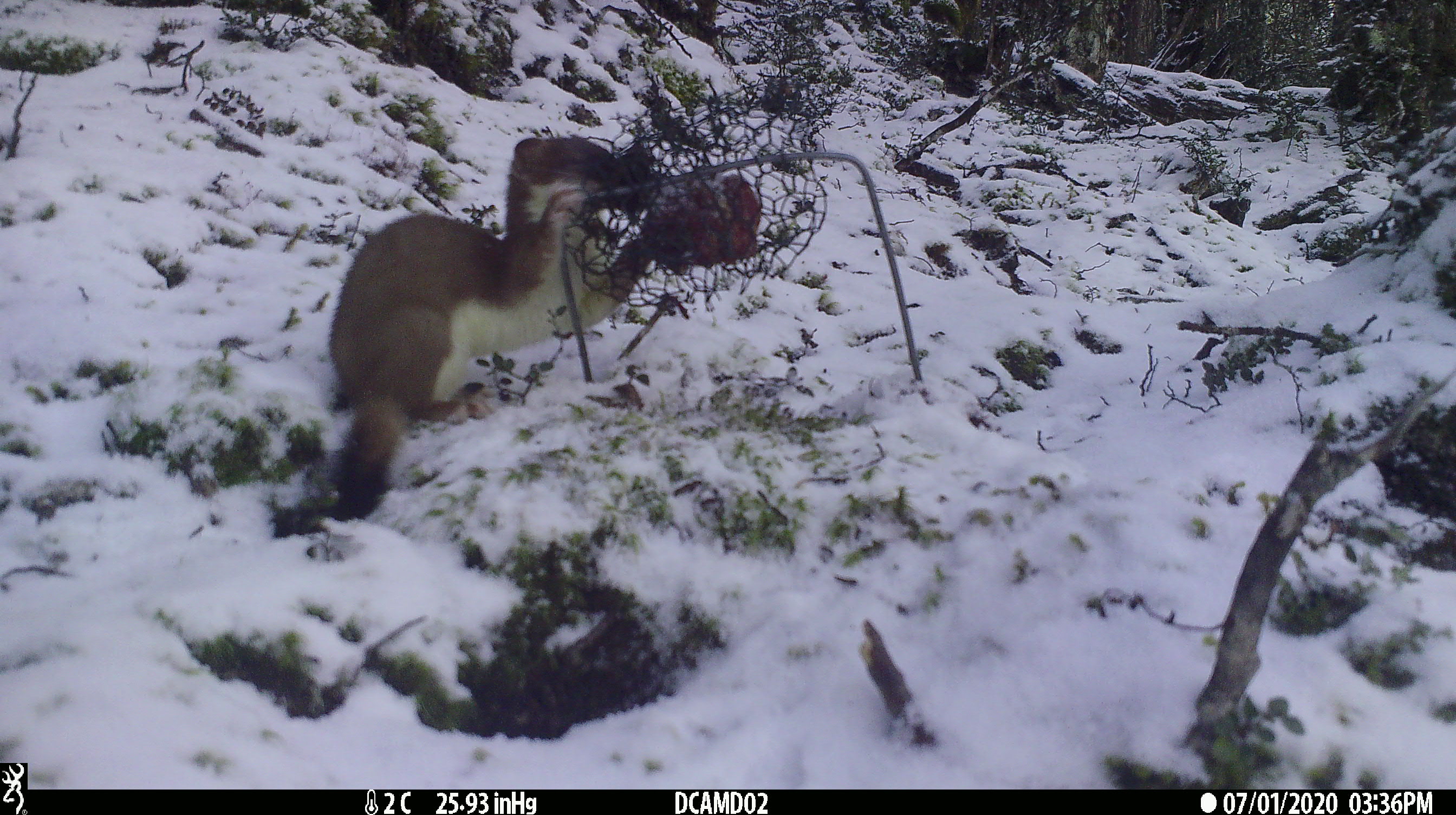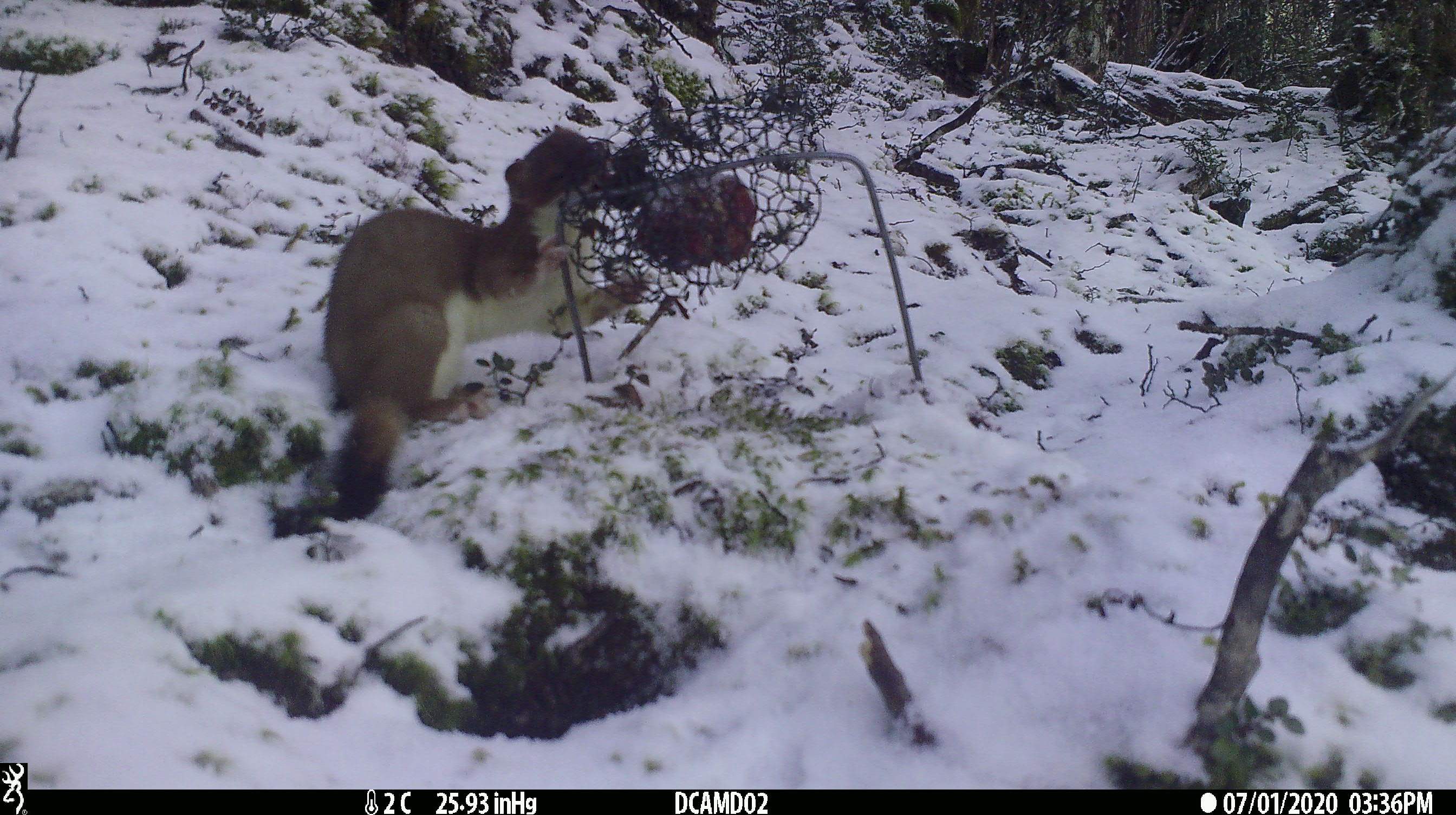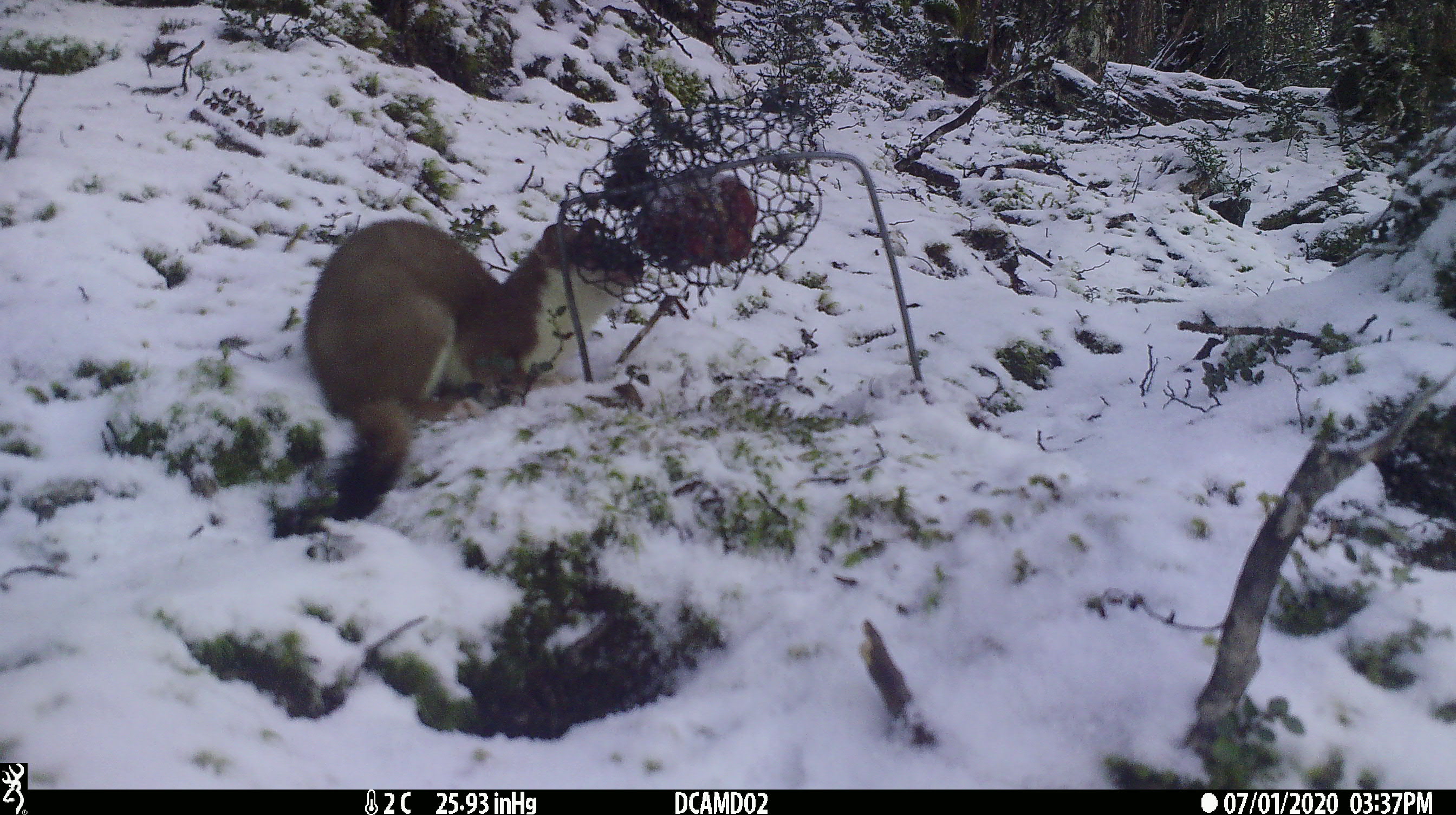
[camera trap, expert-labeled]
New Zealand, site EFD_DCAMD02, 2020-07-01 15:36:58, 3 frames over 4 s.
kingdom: Animalia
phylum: Chordata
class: Mammalia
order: Carnivora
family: Mustelidae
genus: Mustela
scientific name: Mustela erminea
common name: stoat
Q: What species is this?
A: Stoat (Mustela erminea).